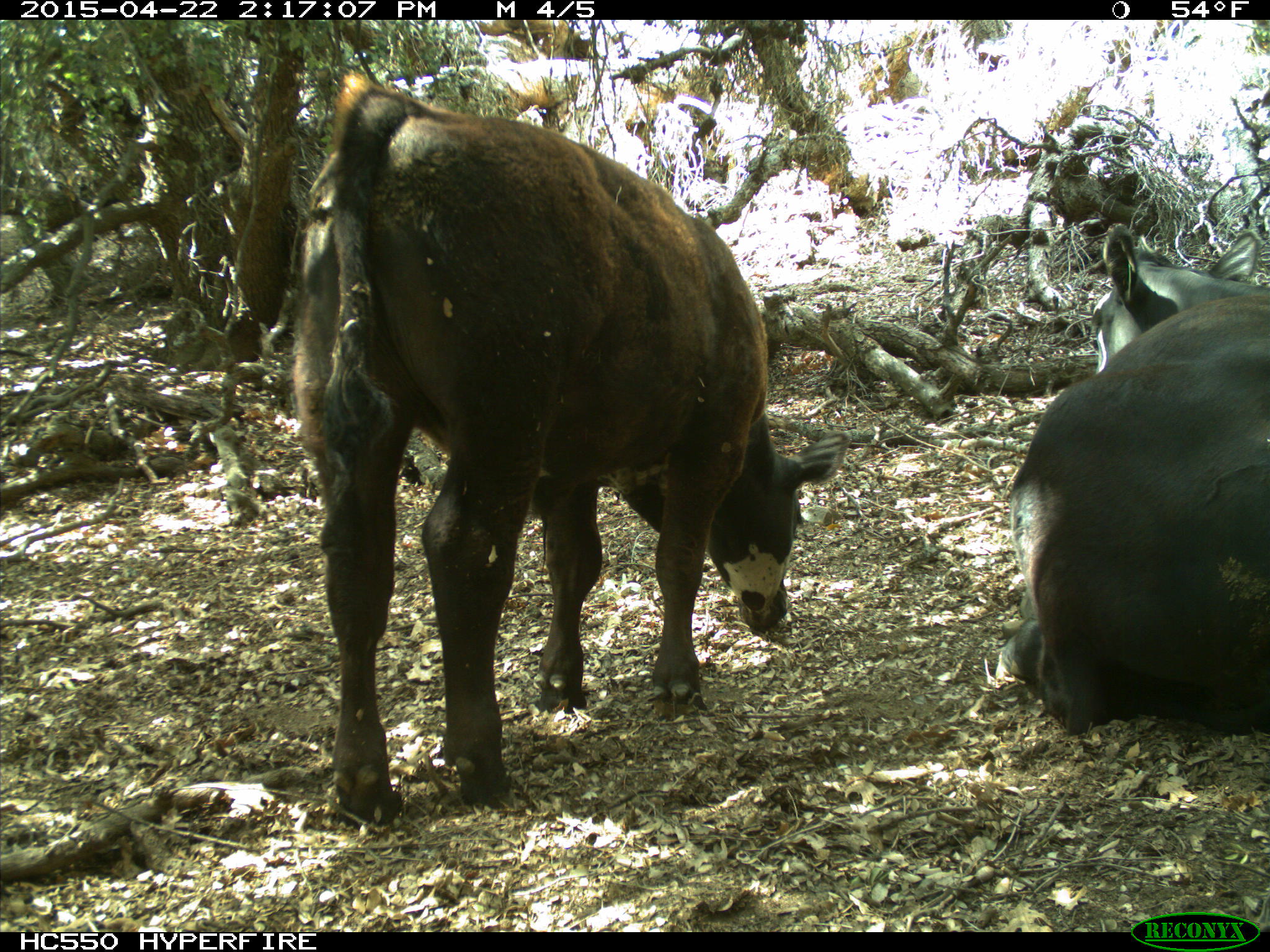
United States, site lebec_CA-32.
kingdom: Animalia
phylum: Chordata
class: Mammalia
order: Artiodactyla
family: Bovidae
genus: Bos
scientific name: Bos taurus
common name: domestic cow